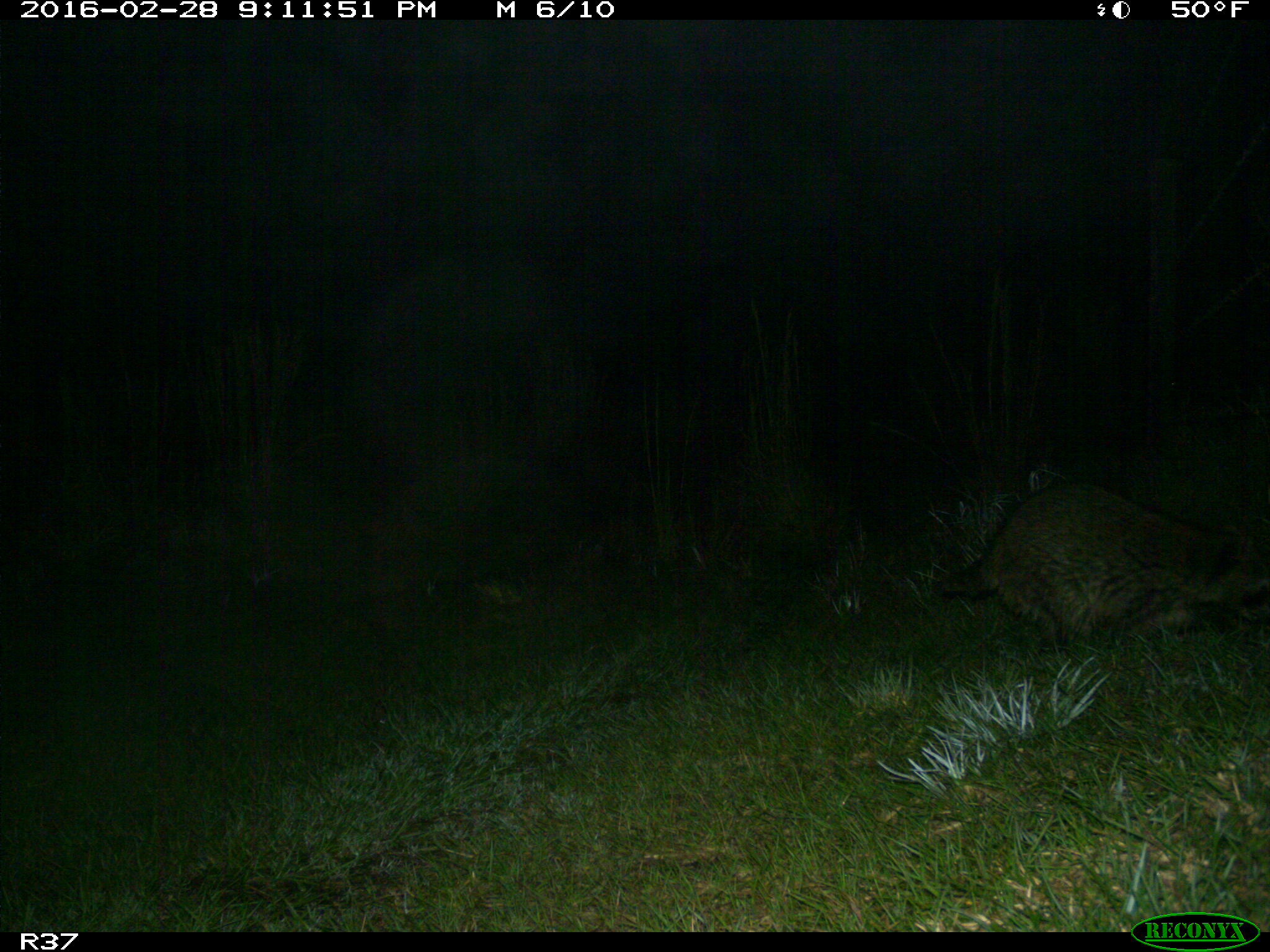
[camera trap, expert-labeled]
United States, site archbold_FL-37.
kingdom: Animalia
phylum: Chordata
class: Mammalia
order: Carnivora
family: Procyonidae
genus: Procyon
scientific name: Procyon lotor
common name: common raccoon